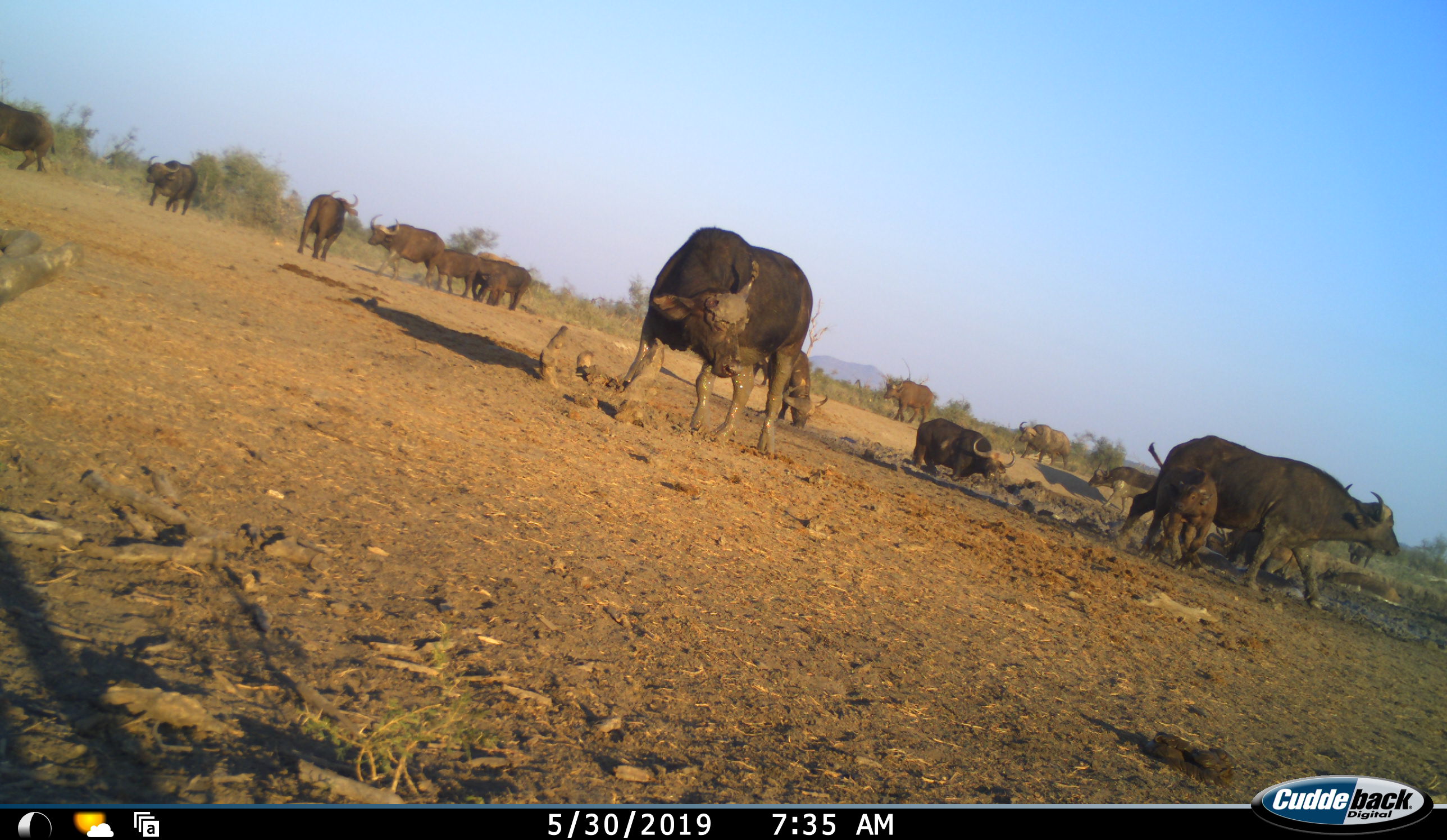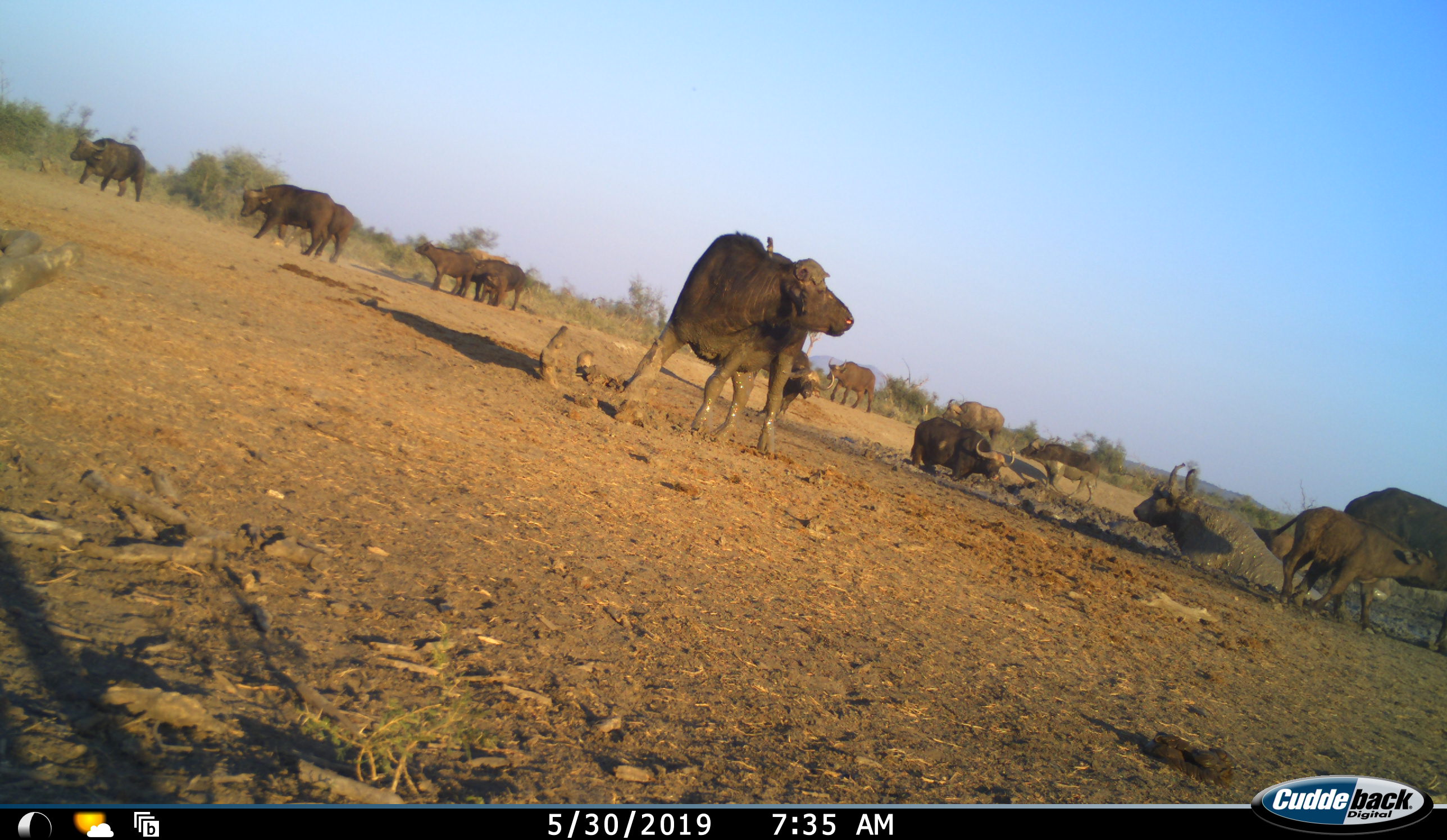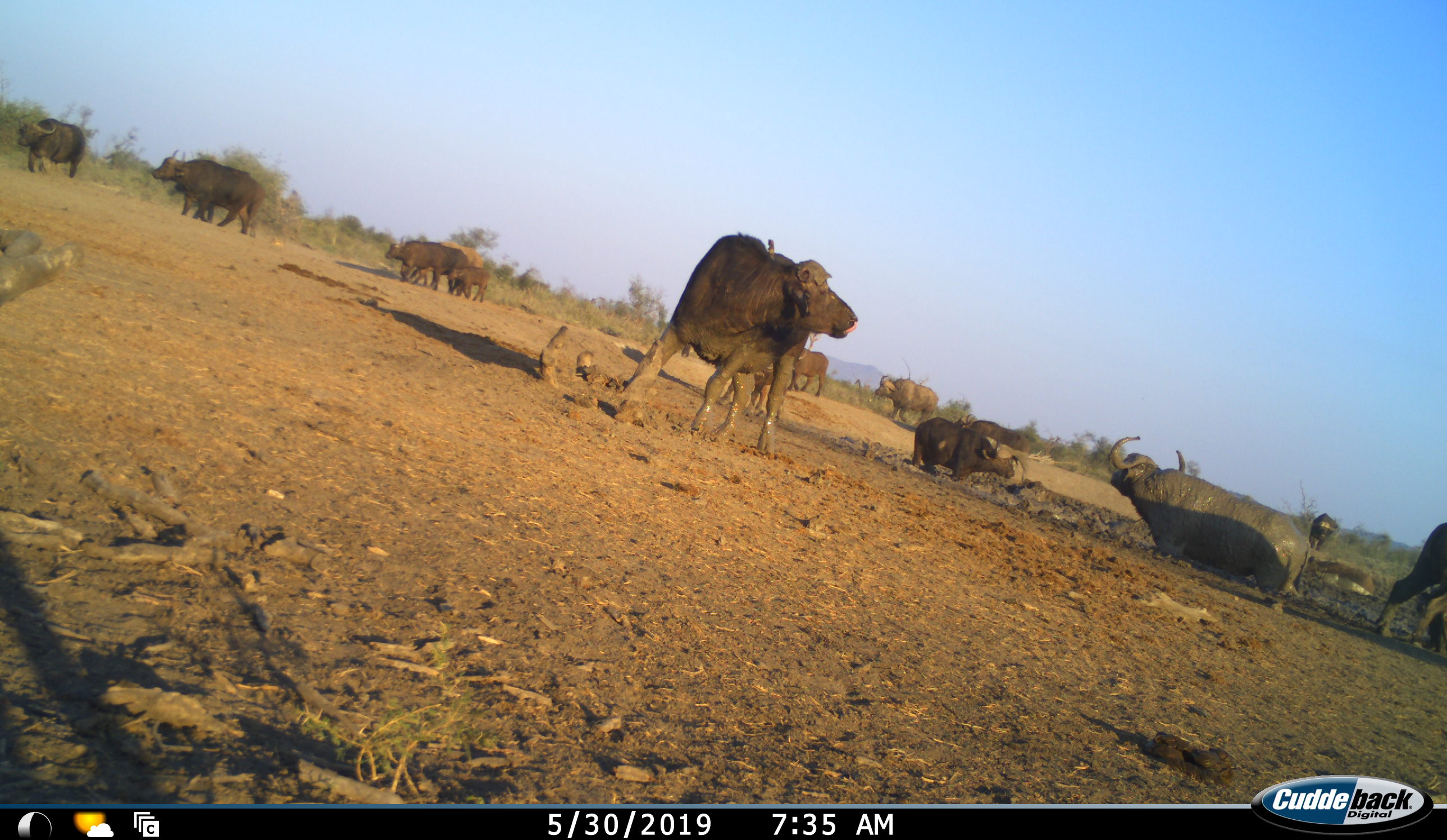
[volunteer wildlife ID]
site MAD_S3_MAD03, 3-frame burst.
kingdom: Animalia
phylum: Chordata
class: Mammalia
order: Artiodactyla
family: Bovidae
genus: Syncerus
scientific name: Syncerus caffer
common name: african buffalo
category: buffalo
Buffalo (african buffalo) (Syncerus caffer), count 11-50. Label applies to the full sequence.